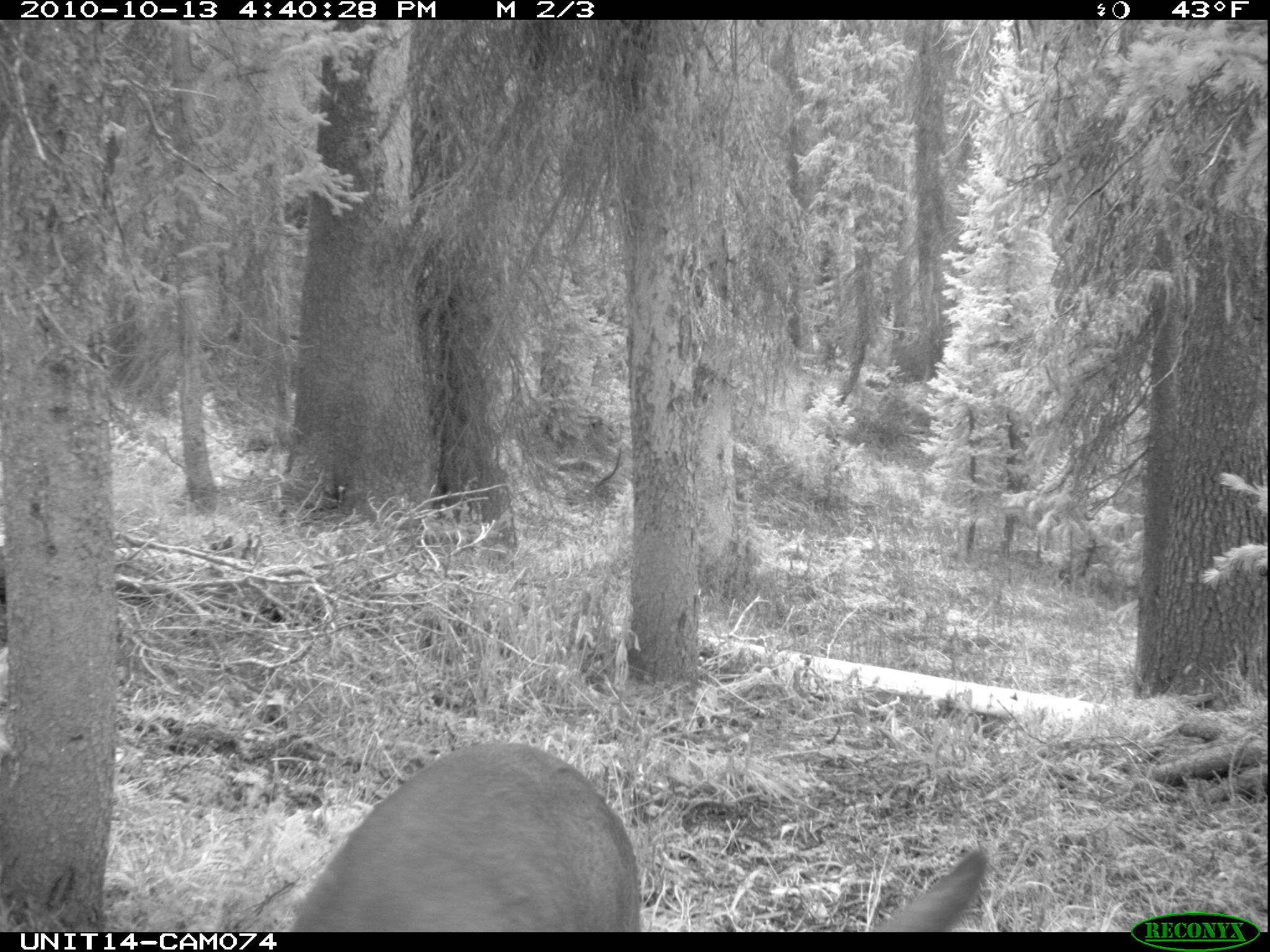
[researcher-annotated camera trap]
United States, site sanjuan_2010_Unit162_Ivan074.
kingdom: Animalia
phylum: Chordata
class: Mammalia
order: Artiodactyla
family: Cervidae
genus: Odocoileus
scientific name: Odocoileus hemionus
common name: mule deer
Odocoileus hemionus (mule deer).